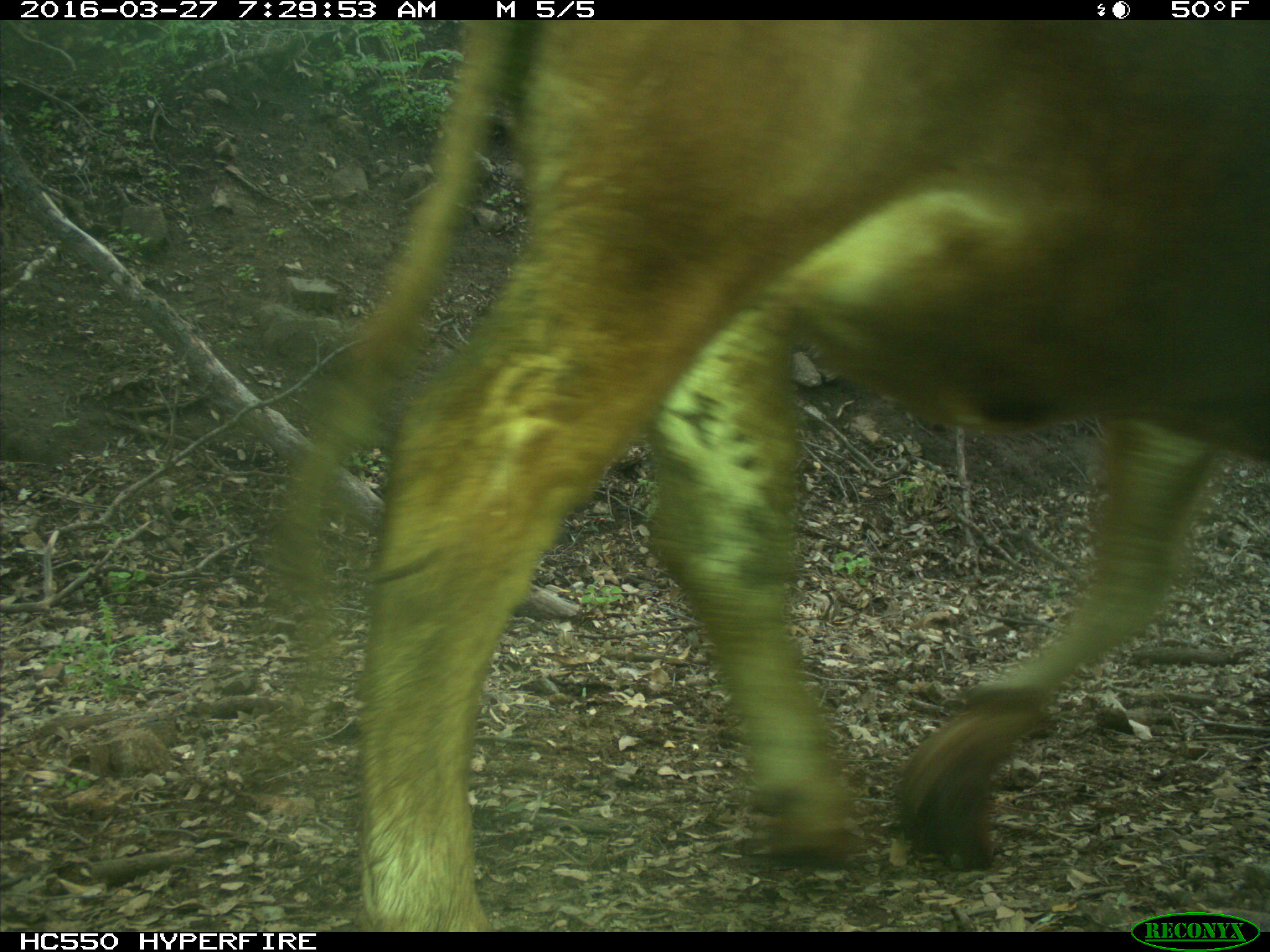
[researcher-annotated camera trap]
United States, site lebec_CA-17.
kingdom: Animalia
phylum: Chordata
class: Mammalia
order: Artiodactyla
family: Bovidae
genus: Bos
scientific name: Bos taurus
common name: domestic cow